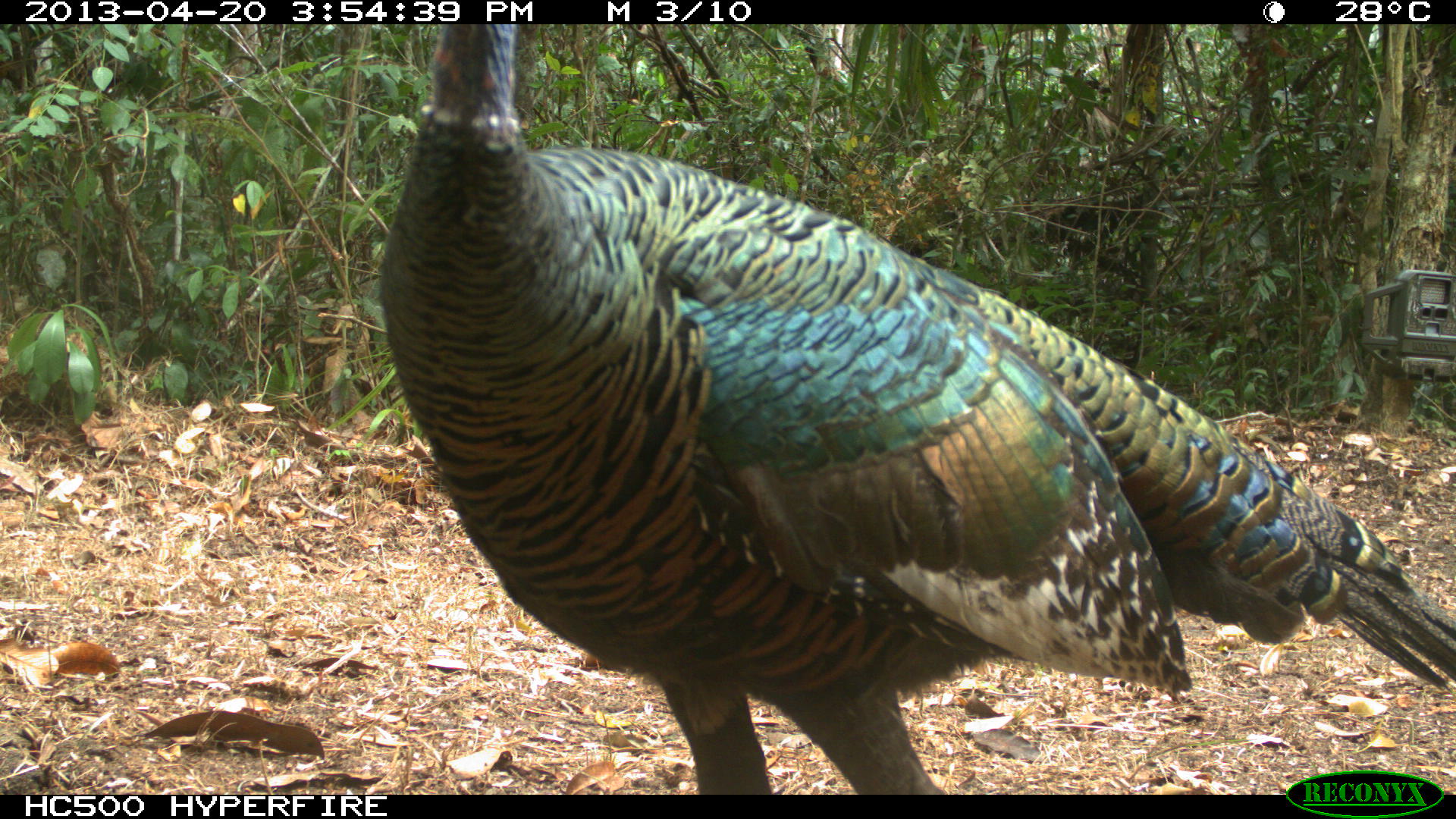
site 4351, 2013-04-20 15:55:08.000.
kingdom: Animalia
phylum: Chordata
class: Aves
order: Galliformes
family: Phasianidae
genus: Meleagris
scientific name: Meleagris ocellata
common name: ocellated turkey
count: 3